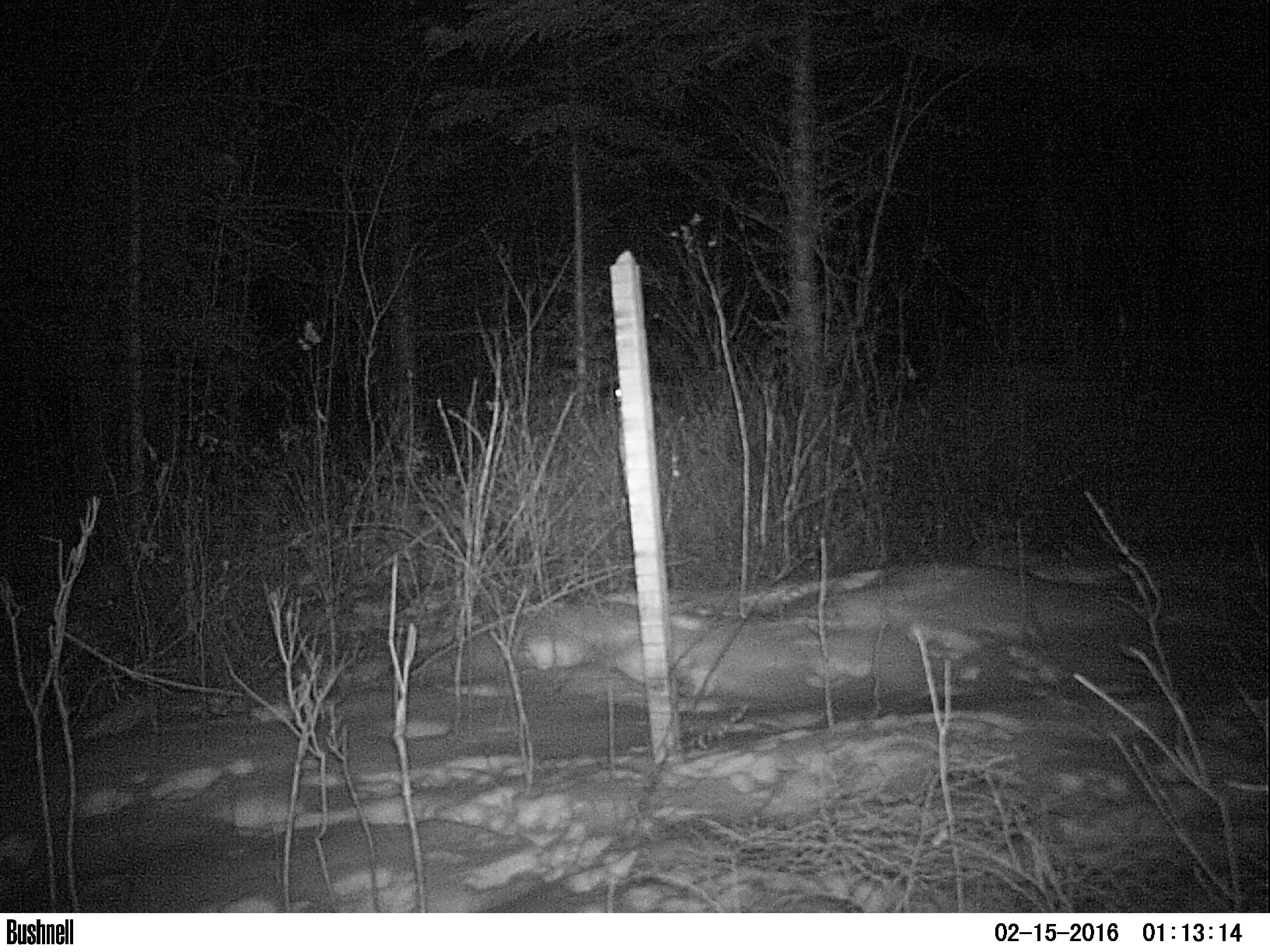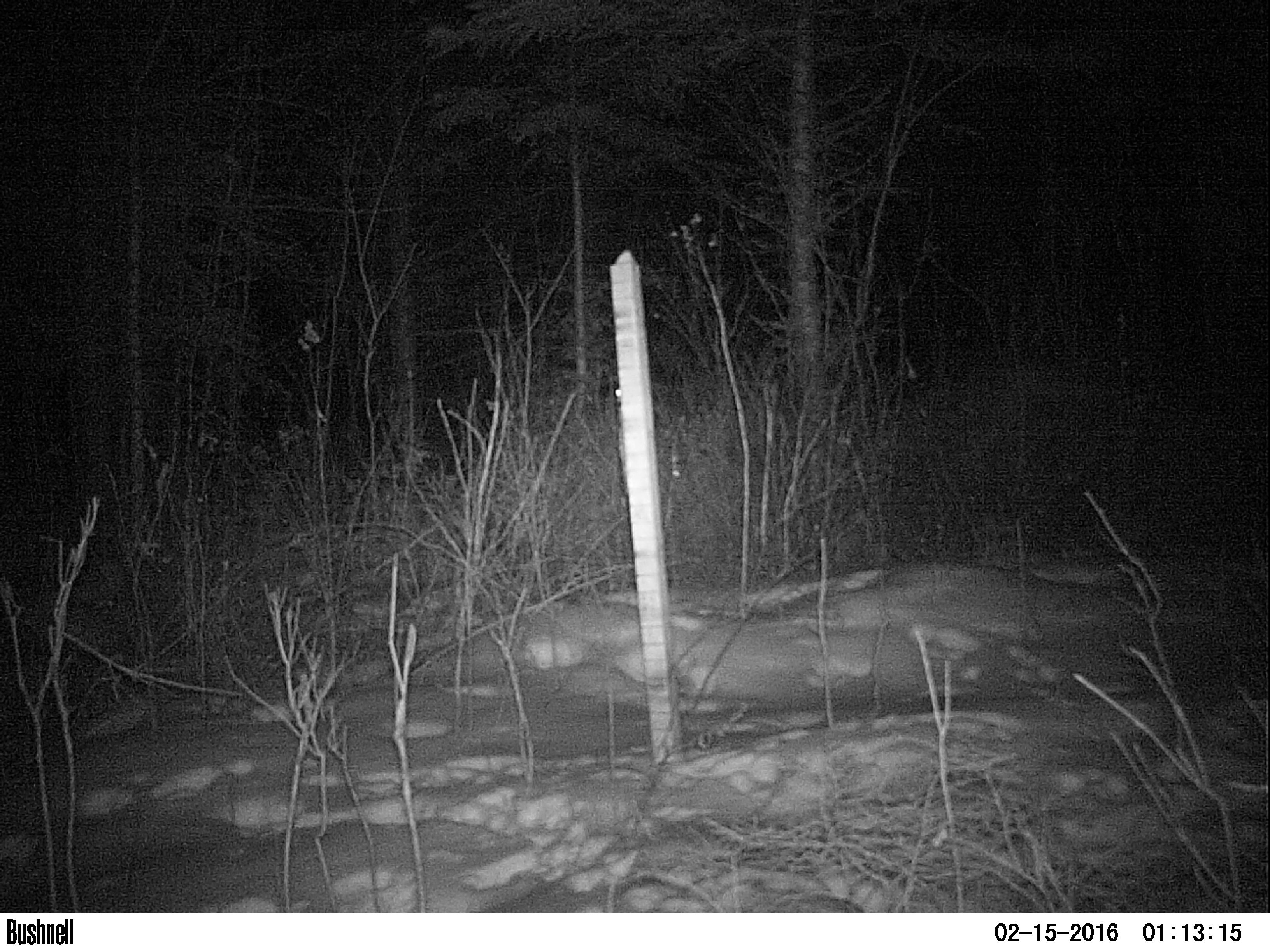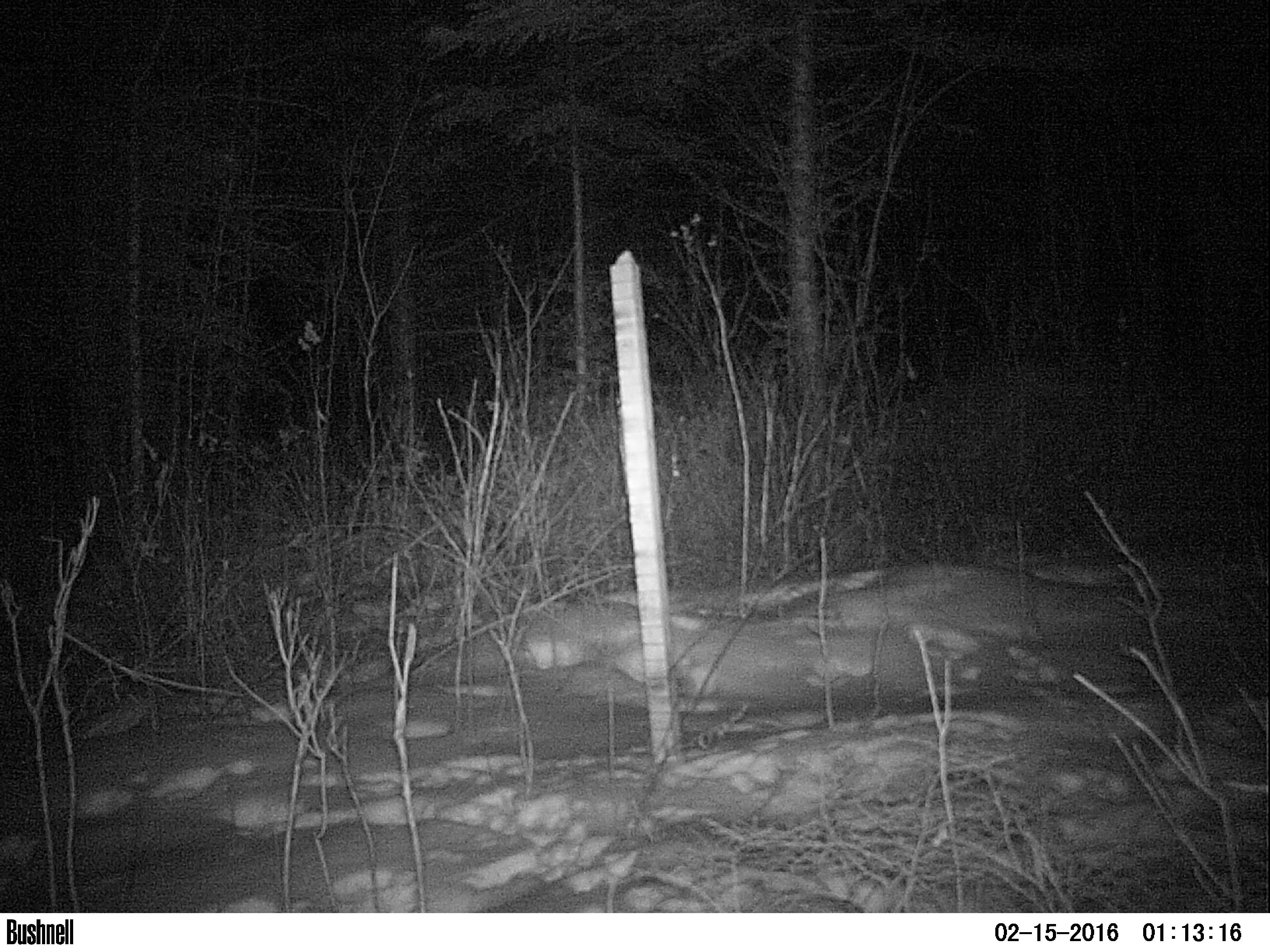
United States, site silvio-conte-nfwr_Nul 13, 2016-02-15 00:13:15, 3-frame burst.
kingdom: Animalia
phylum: Chordata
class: Mammalia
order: Lagomorpha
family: Leporidae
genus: Lepus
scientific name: Lepus americanus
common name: snowshoe hare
Snowshoe hare (Lepus americanus).